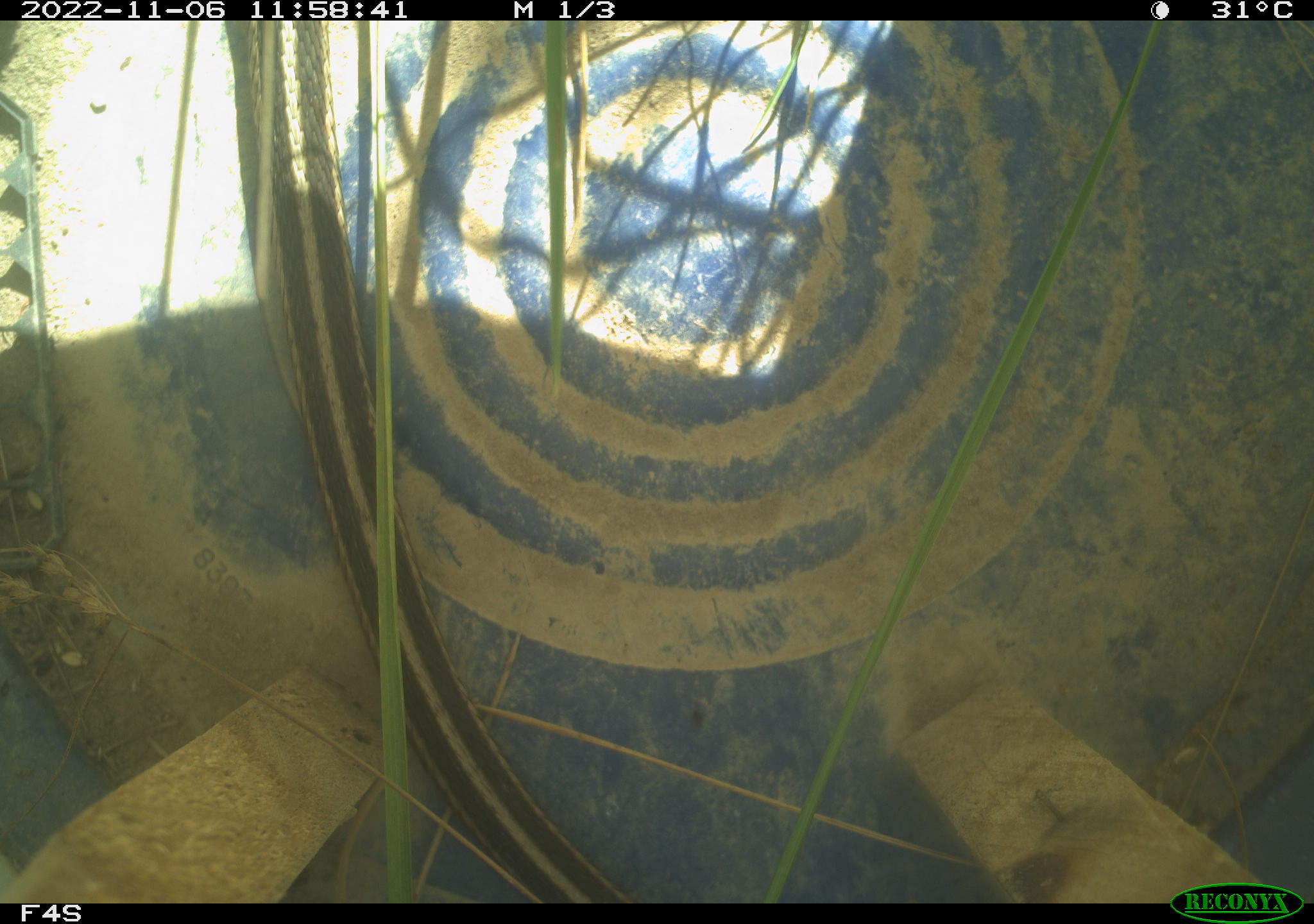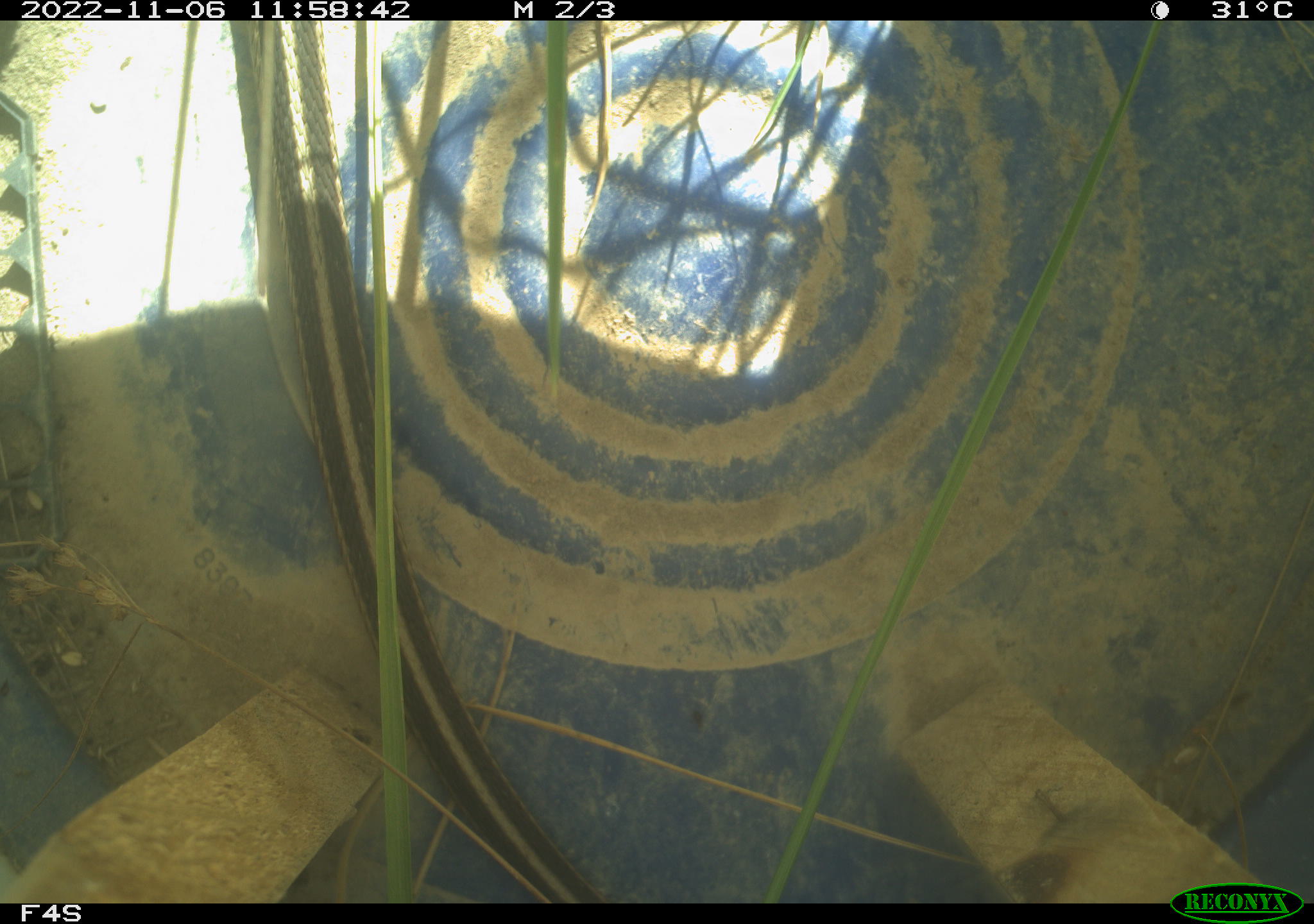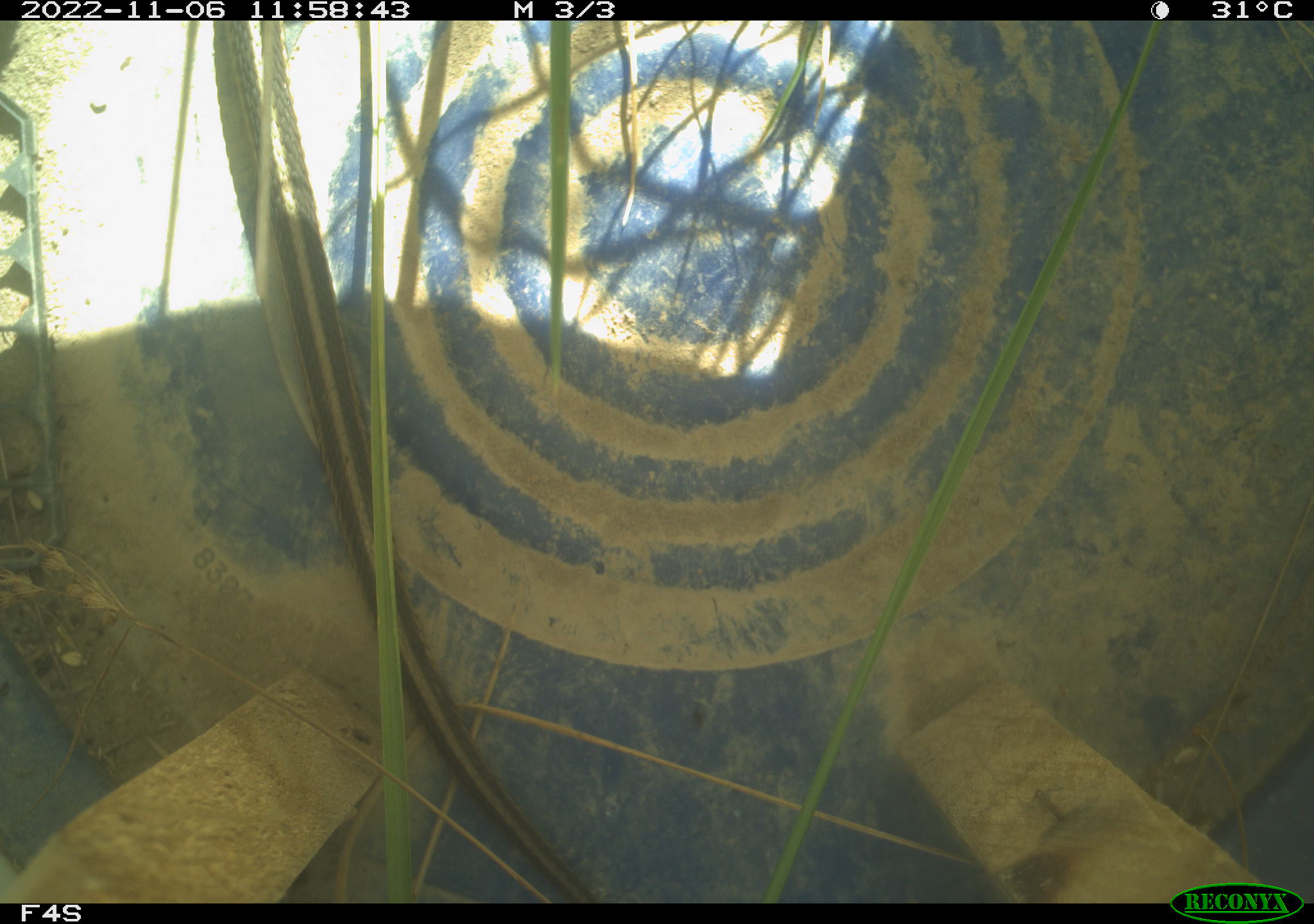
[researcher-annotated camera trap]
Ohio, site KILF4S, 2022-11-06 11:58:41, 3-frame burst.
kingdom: Animalia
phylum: Chordata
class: Reptilia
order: Squamata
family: Colubridae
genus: Thamnophis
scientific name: Thamnophis sirtalis sirtalis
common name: eastern gartersnake